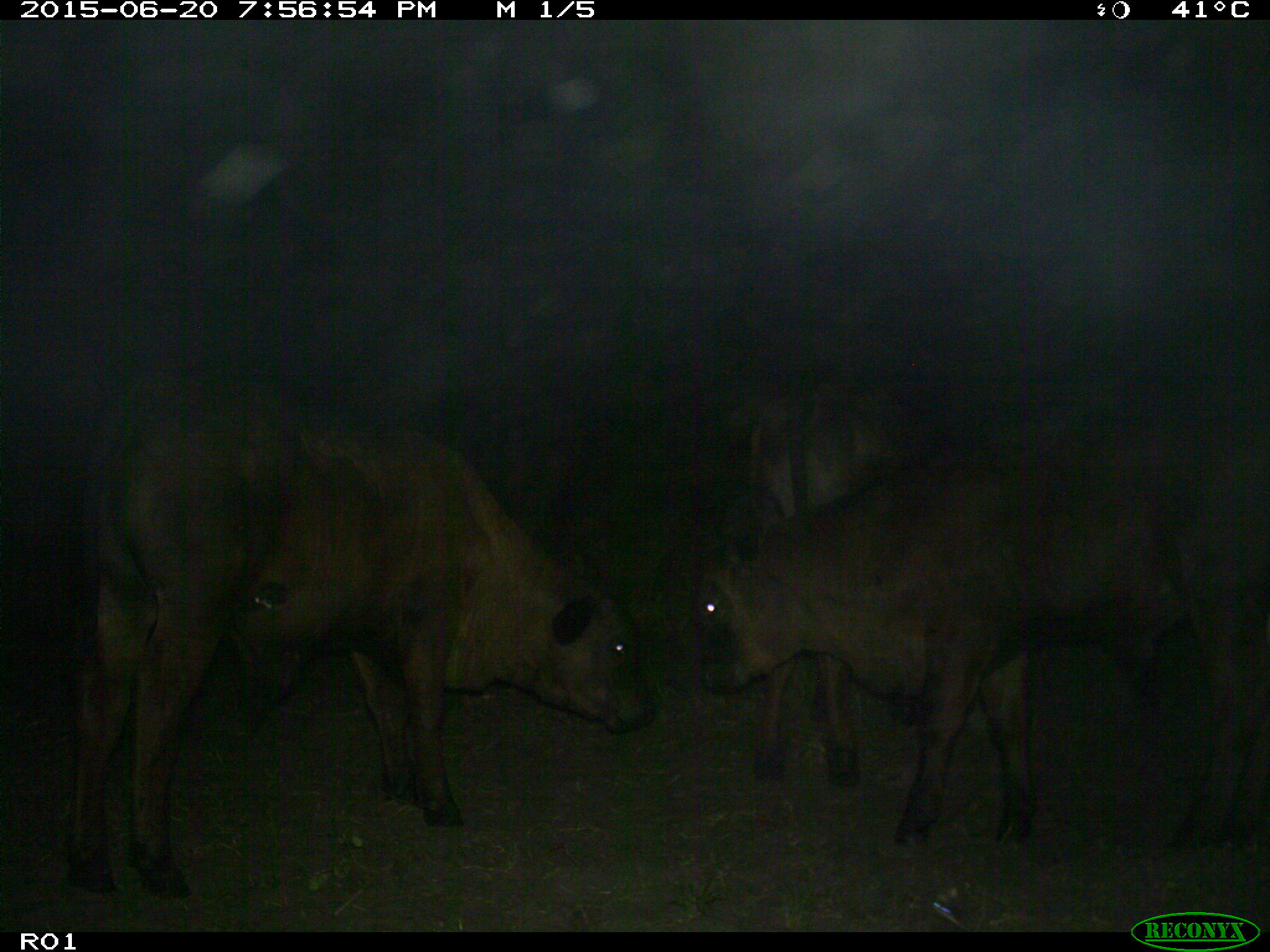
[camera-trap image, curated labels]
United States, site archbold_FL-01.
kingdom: Animalia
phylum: Chordata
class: Mammalia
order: Artiodactyla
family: Bovidae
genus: Bos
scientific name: Bos taurus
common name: domestic cow